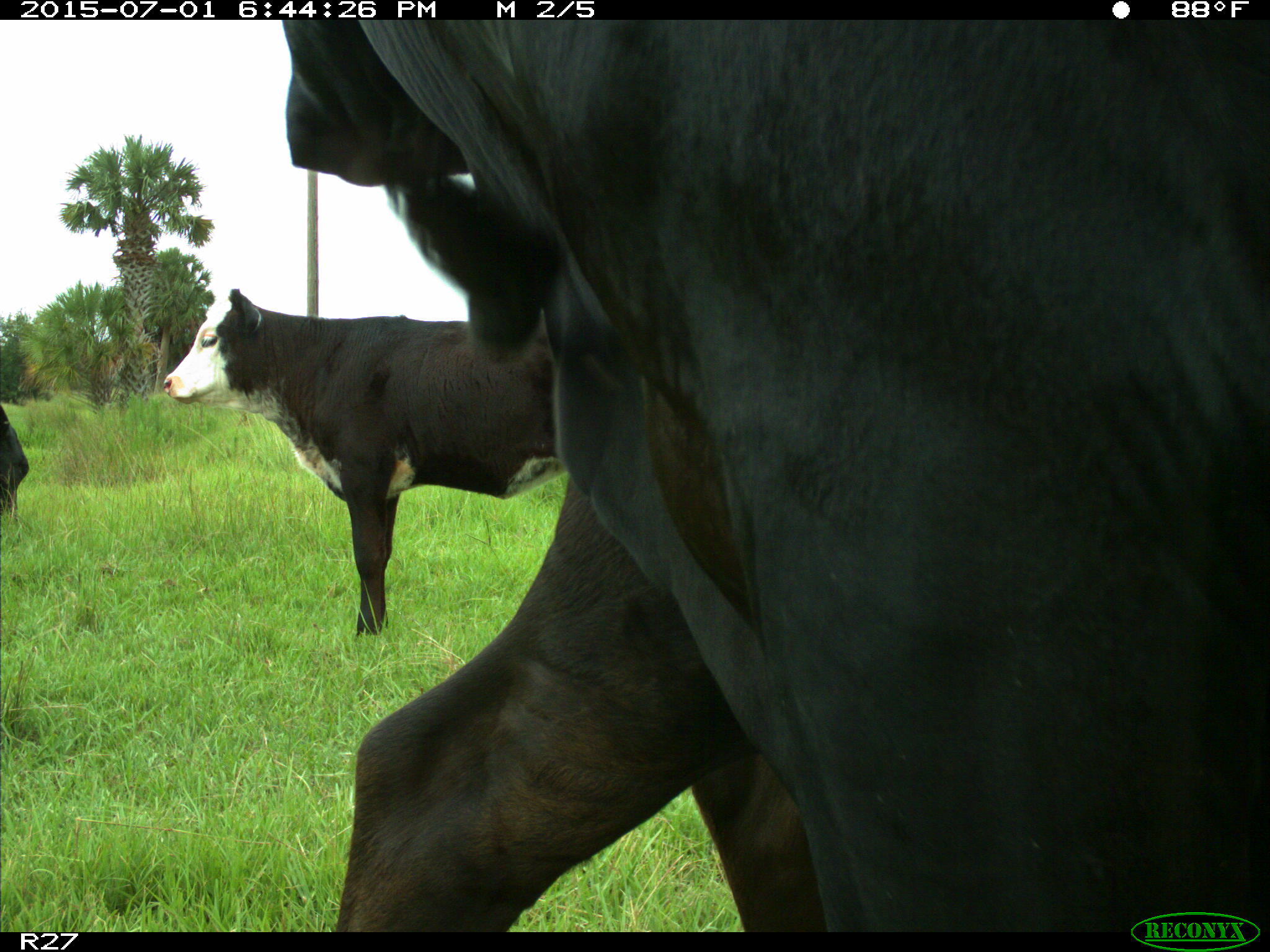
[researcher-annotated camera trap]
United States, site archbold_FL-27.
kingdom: Animalia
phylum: Chordata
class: Mammalia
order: Artiodactyla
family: Bovidae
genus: Bos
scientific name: Bos taurus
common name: domestic cow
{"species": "Bos taurus (domestic cow)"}